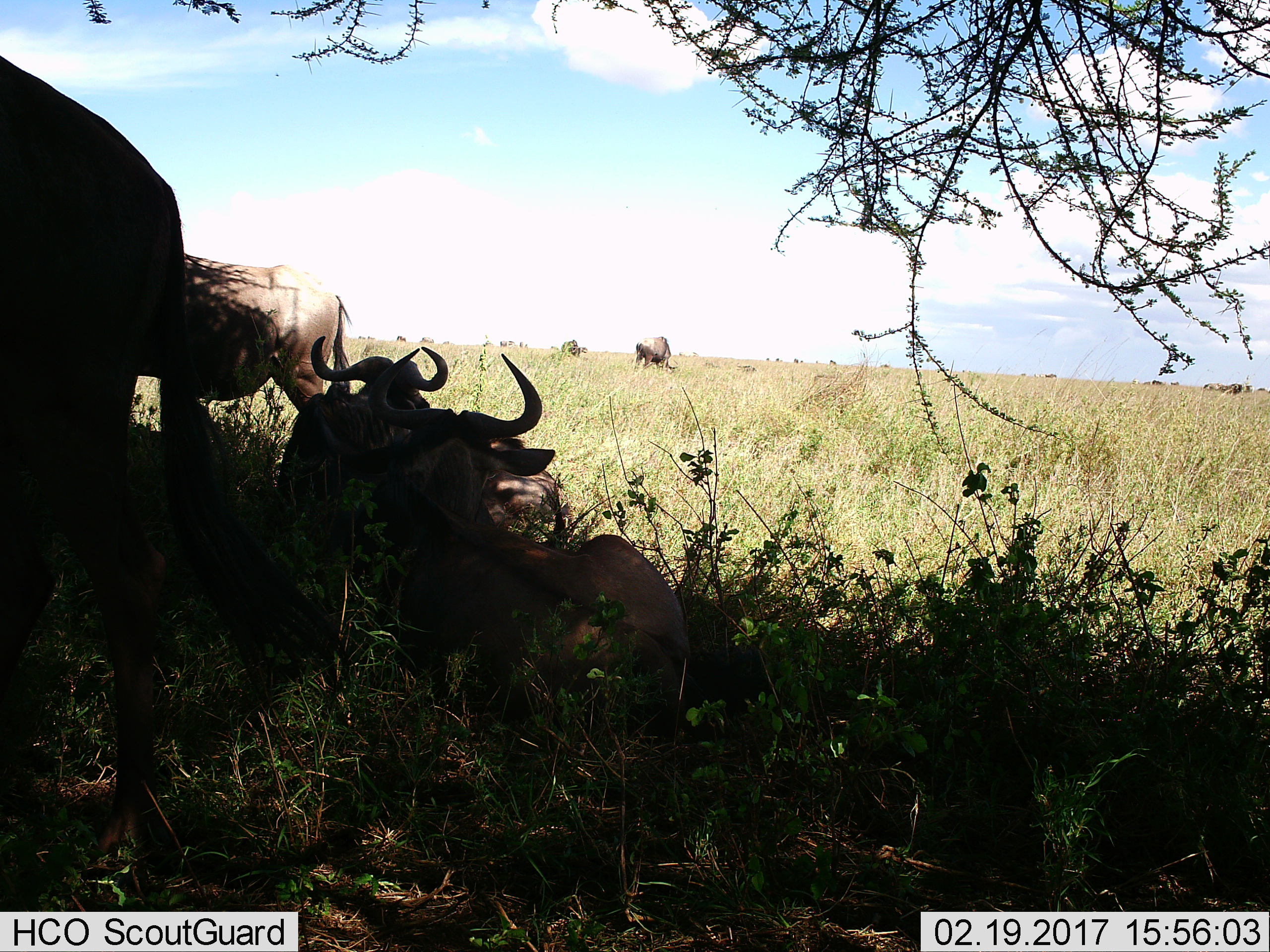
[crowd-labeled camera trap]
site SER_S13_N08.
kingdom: Animalia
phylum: Chordata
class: Mammalia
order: Artiodactyla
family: Bovidae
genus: Connochaetes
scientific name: Connochaetes taurinus taurinus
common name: blue wildebeest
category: wildebeestblue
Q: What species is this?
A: Wildebeestblue (blue wildebeest) (Connochaetes taurinus taurinus).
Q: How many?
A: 11-50.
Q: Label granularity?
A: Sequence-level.